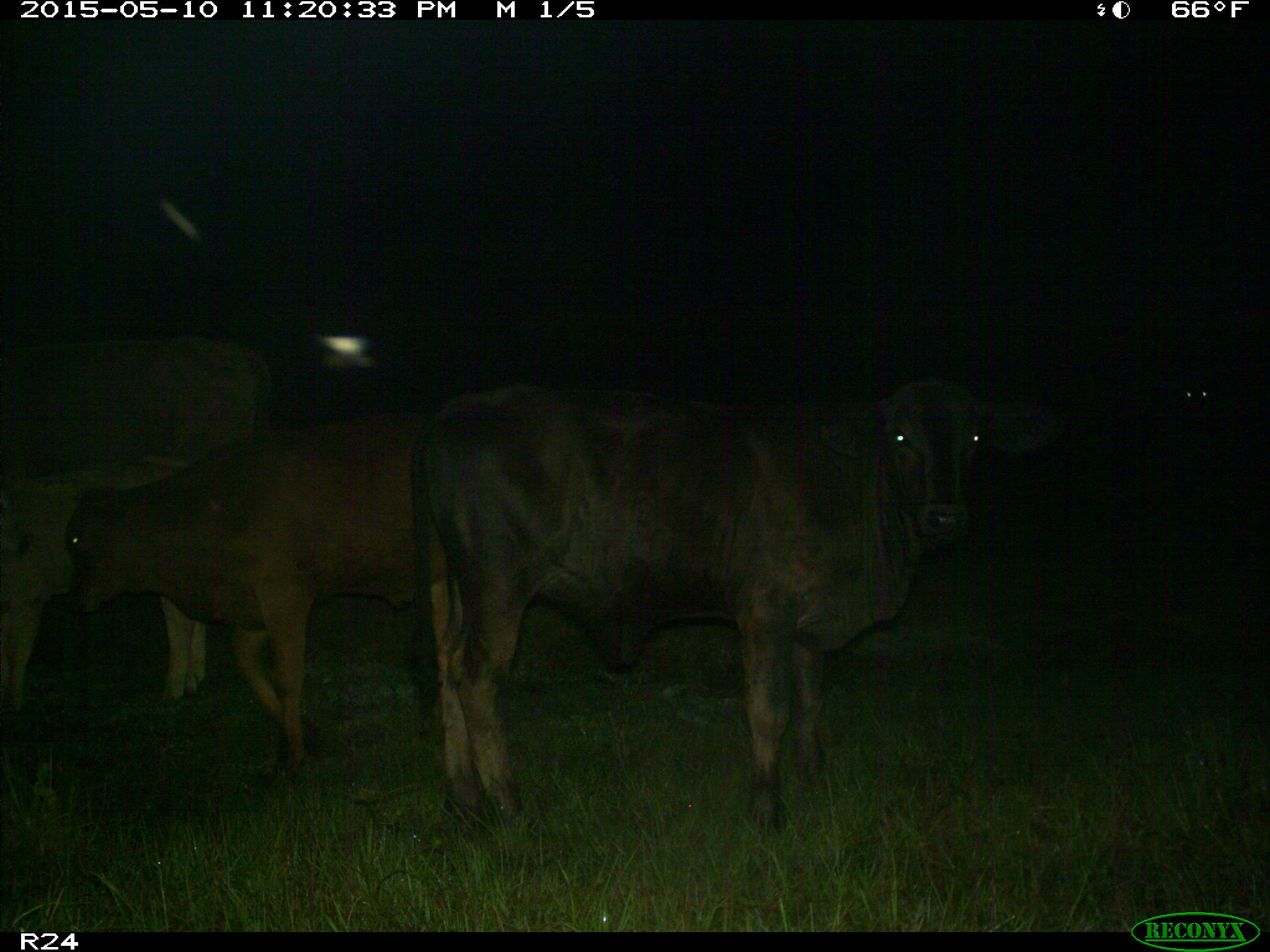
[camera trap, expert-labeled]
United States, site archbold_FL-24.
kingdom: Animalia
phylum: Chordata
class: Mammalia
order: Artiodactyla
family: Bovidae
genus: Bos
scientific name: Bos taurus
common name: domestic cow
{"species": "Bos taurus (domestic cow)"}